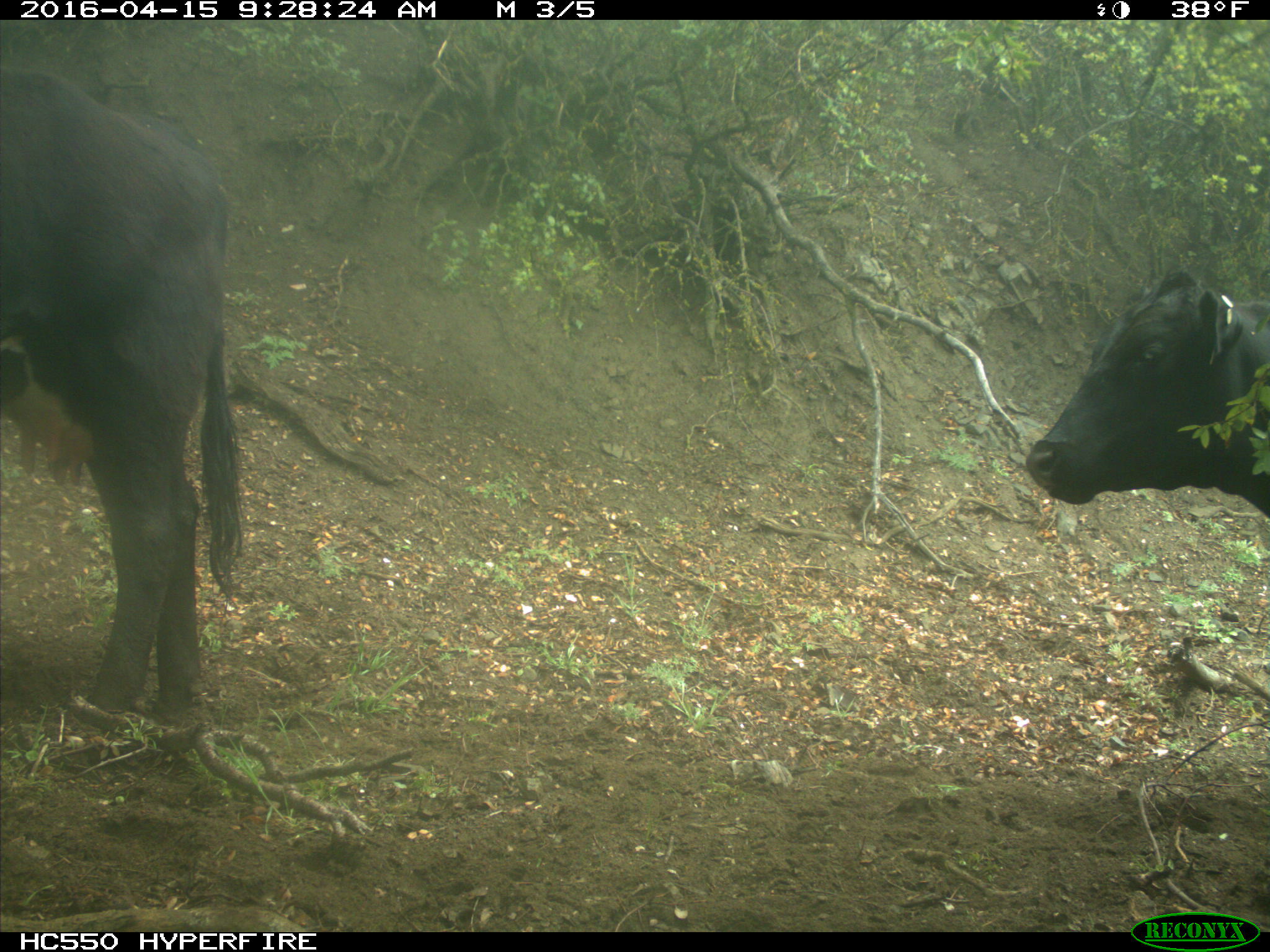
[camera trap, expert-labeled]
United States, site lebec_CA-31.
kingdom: Animalia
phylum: Chordata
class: Mammalia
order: Artiodactyla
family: Bovidae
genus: Bos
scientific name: Bos taurus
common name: domestic cow